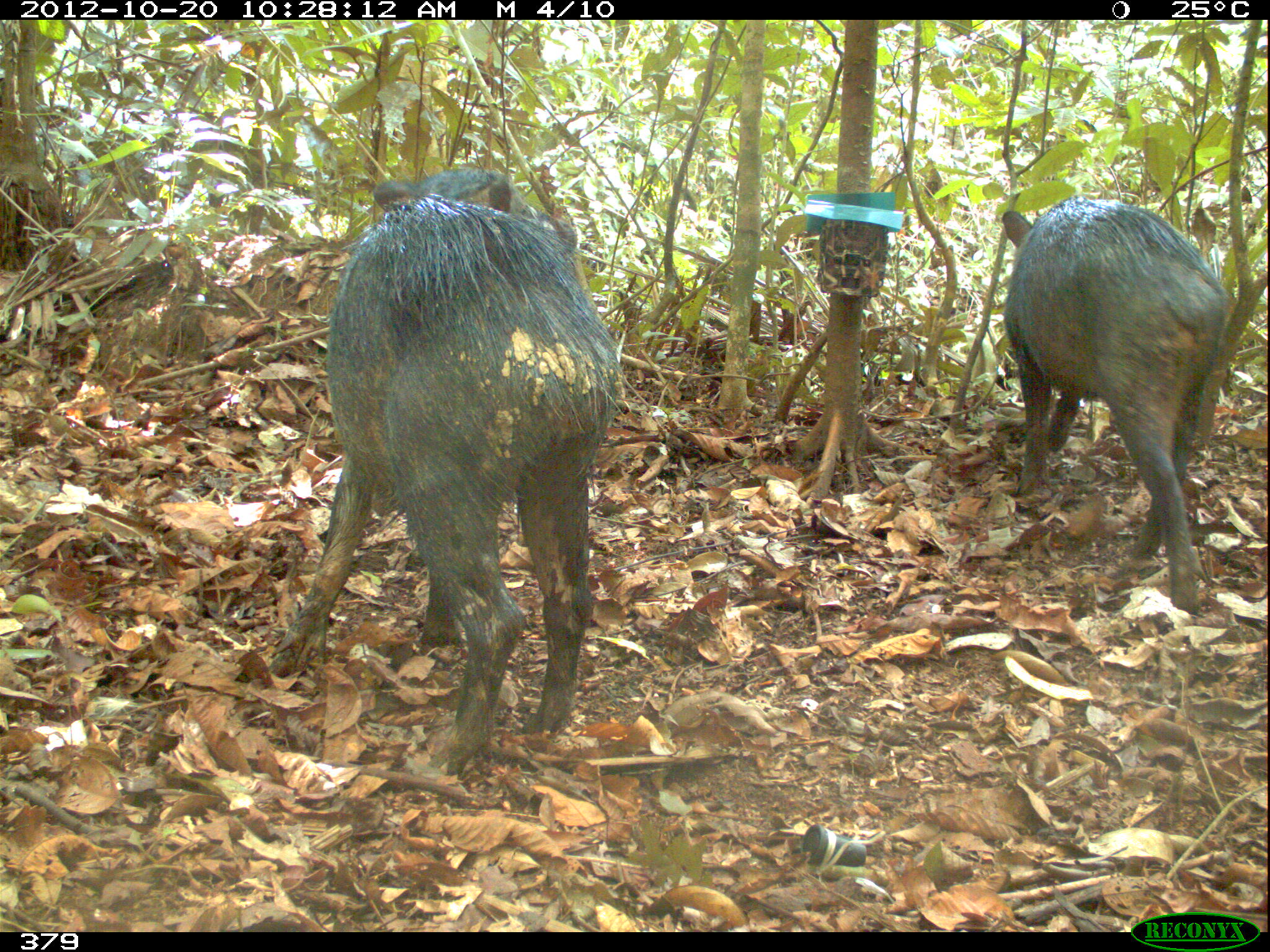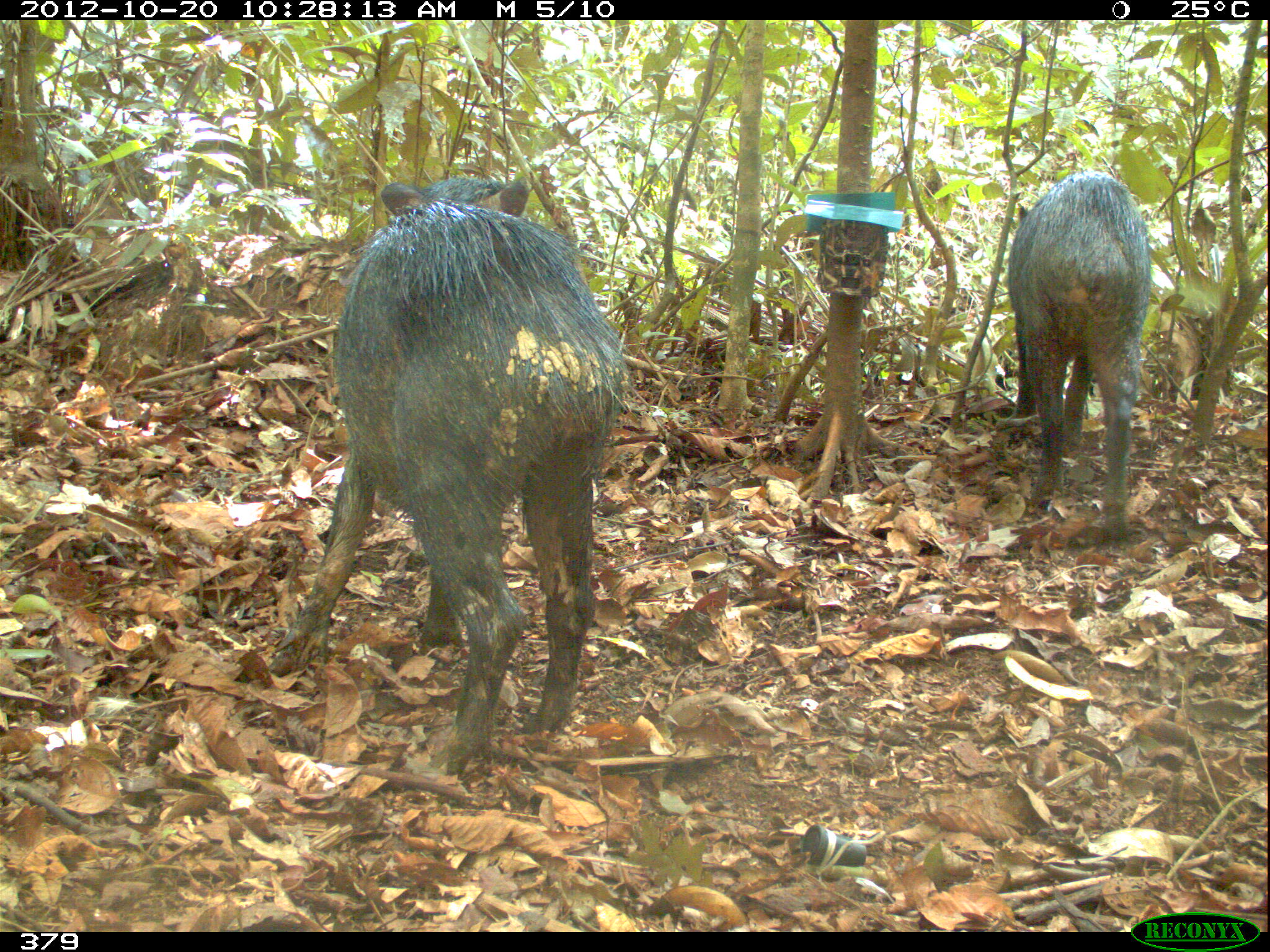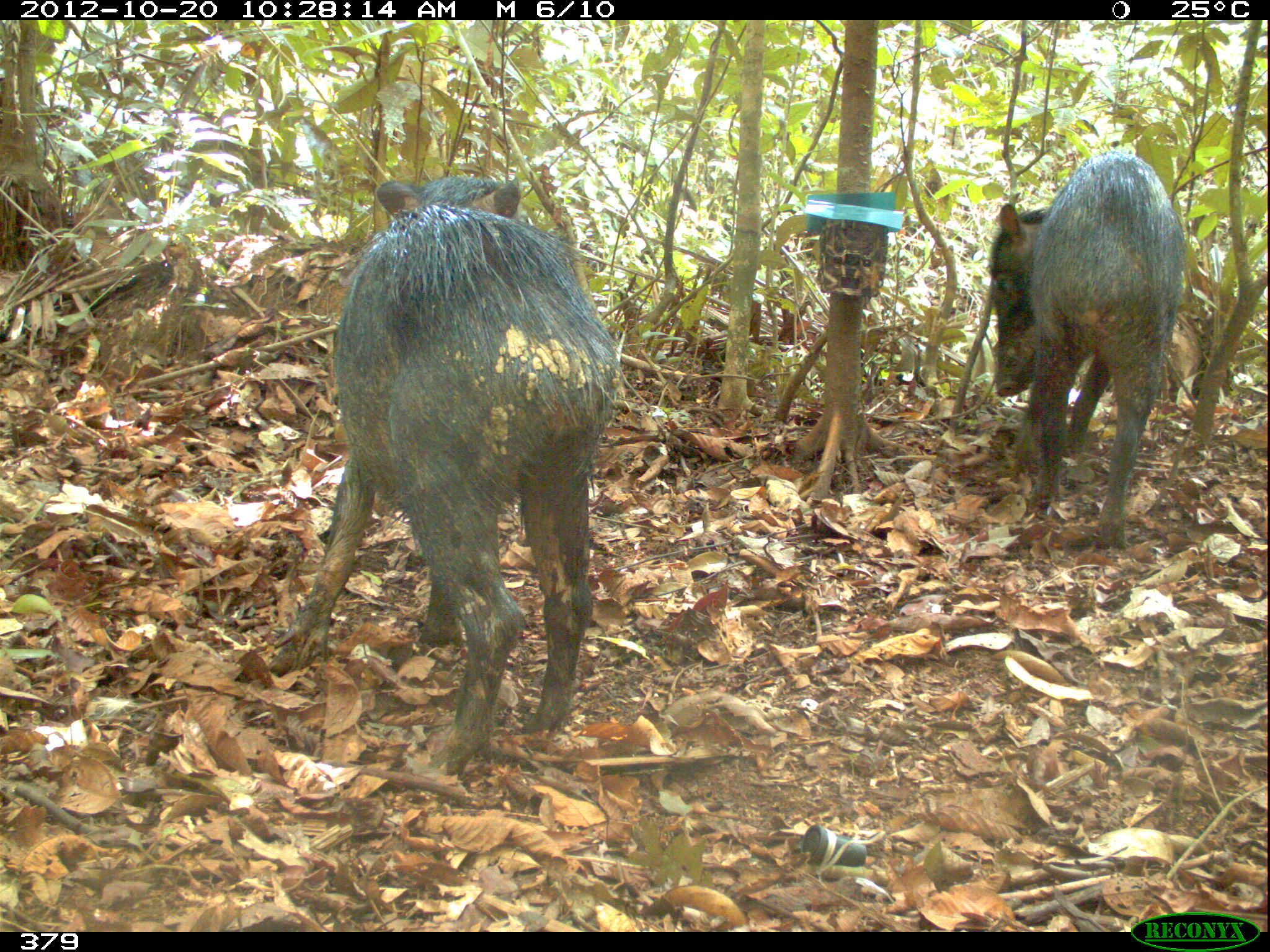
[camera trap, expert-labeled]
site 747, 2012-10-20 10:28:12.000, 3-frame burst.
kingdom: Animalia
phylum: Chordata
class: Mammalia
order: Artiodactyla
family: Tayassuidae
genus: Tayassu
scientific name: Tayassu pecari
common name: white-lipped peccary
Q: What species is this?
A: Tayassu pecari (white-lipped peccary).